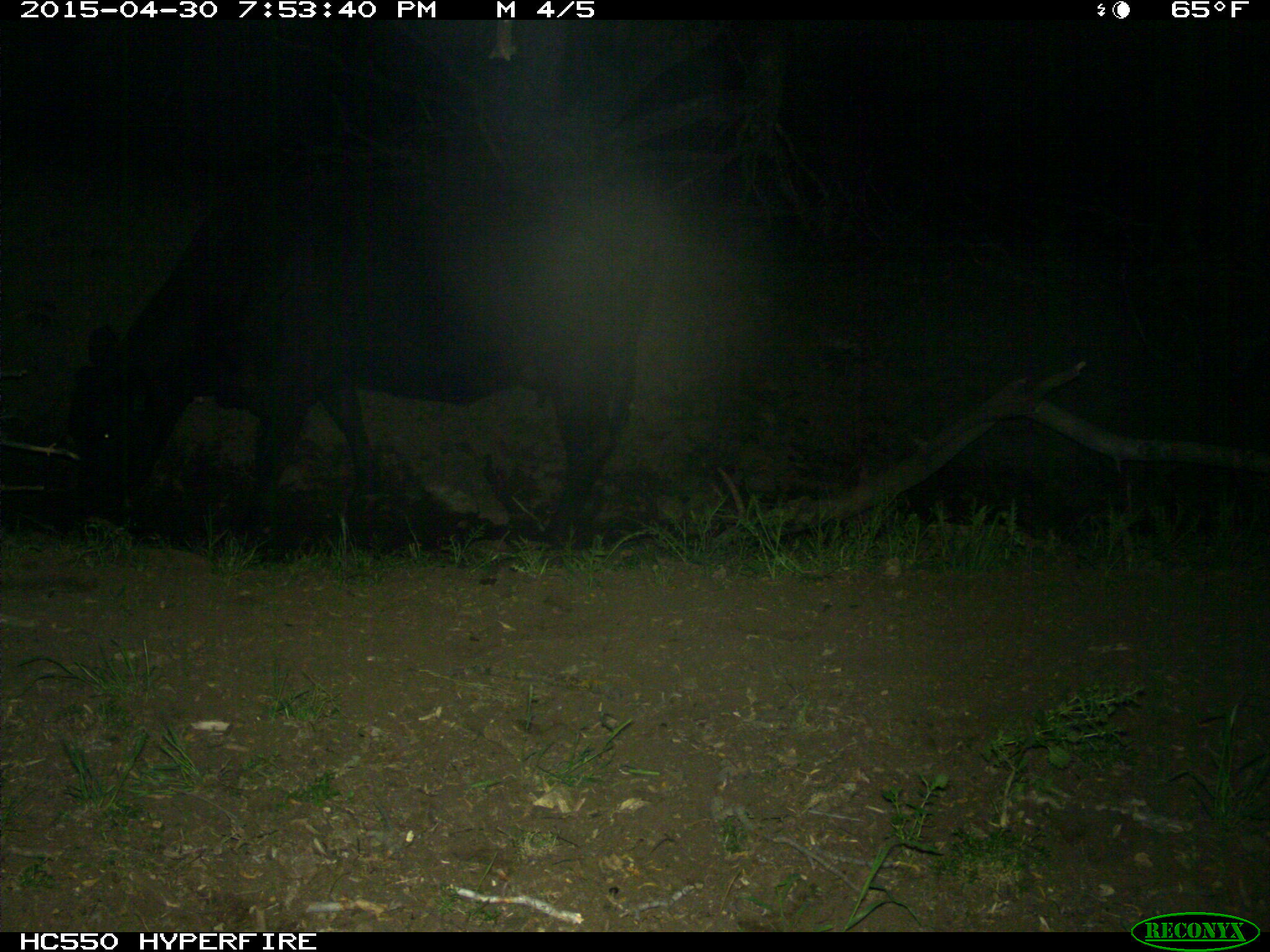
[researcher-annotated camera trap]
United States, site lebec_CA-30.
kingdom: Animalia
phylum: Chordata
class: Mammalia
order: Artiodactyla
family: Bovidae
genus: Bos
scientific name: Bos taurus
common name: domestic cow